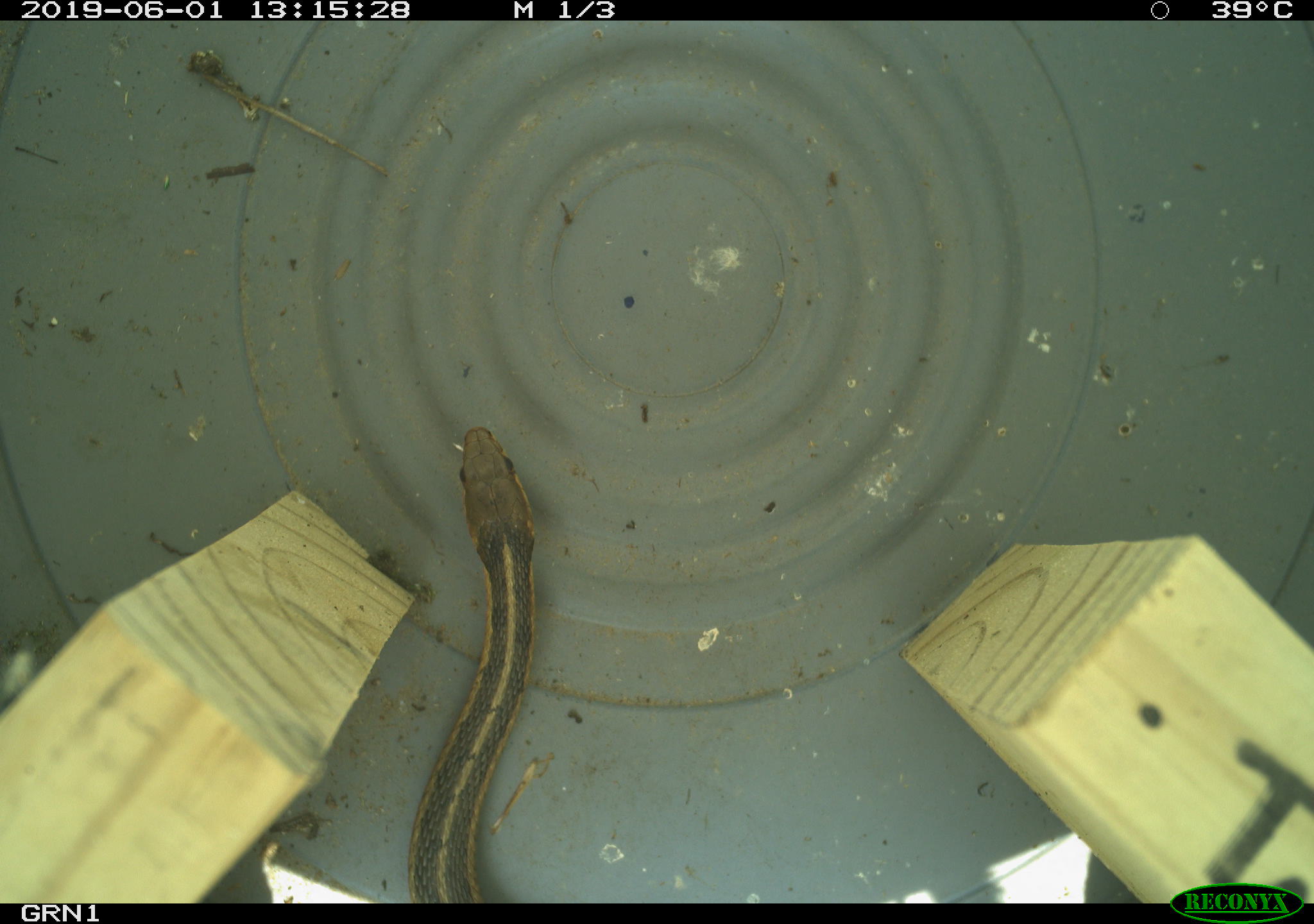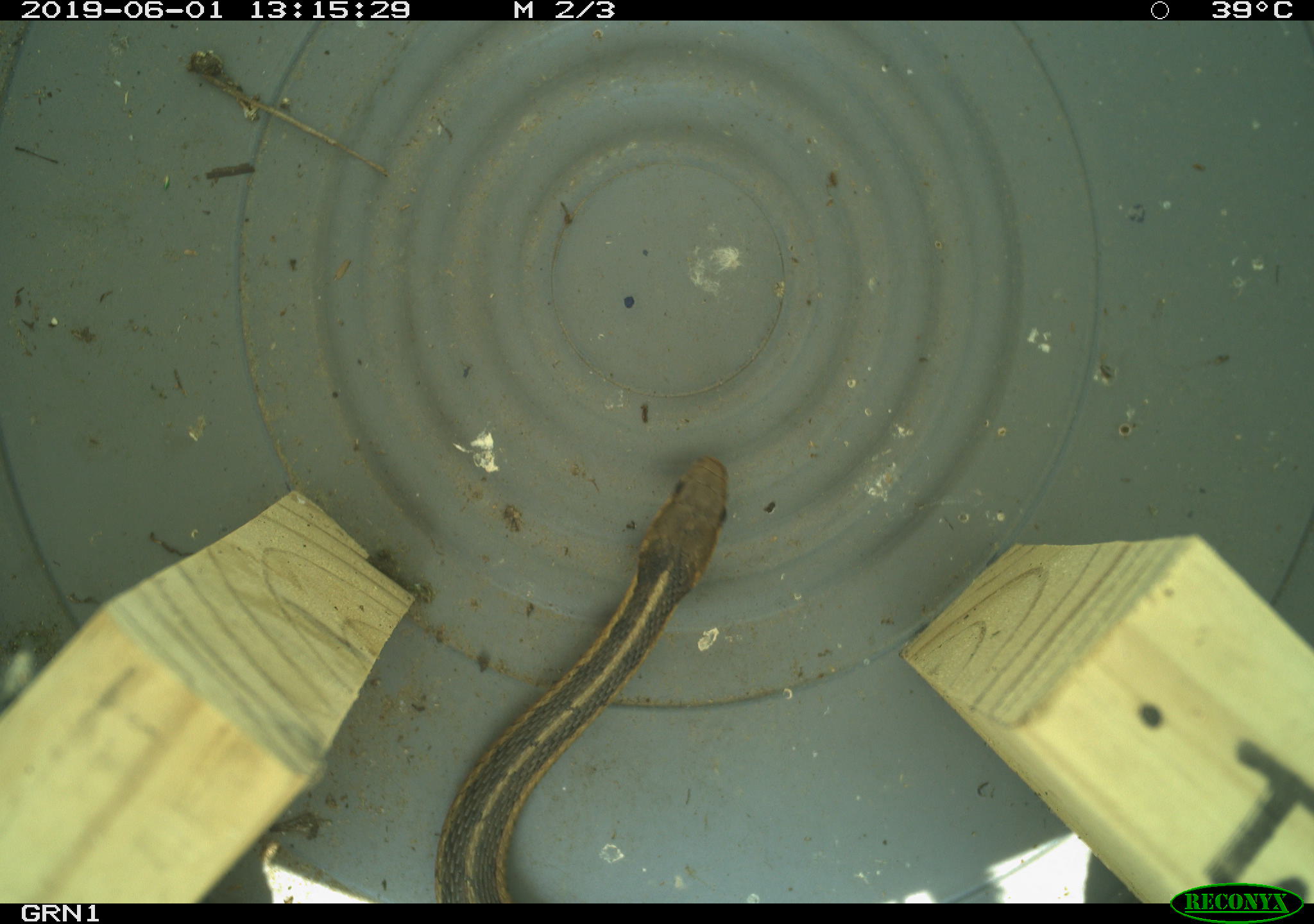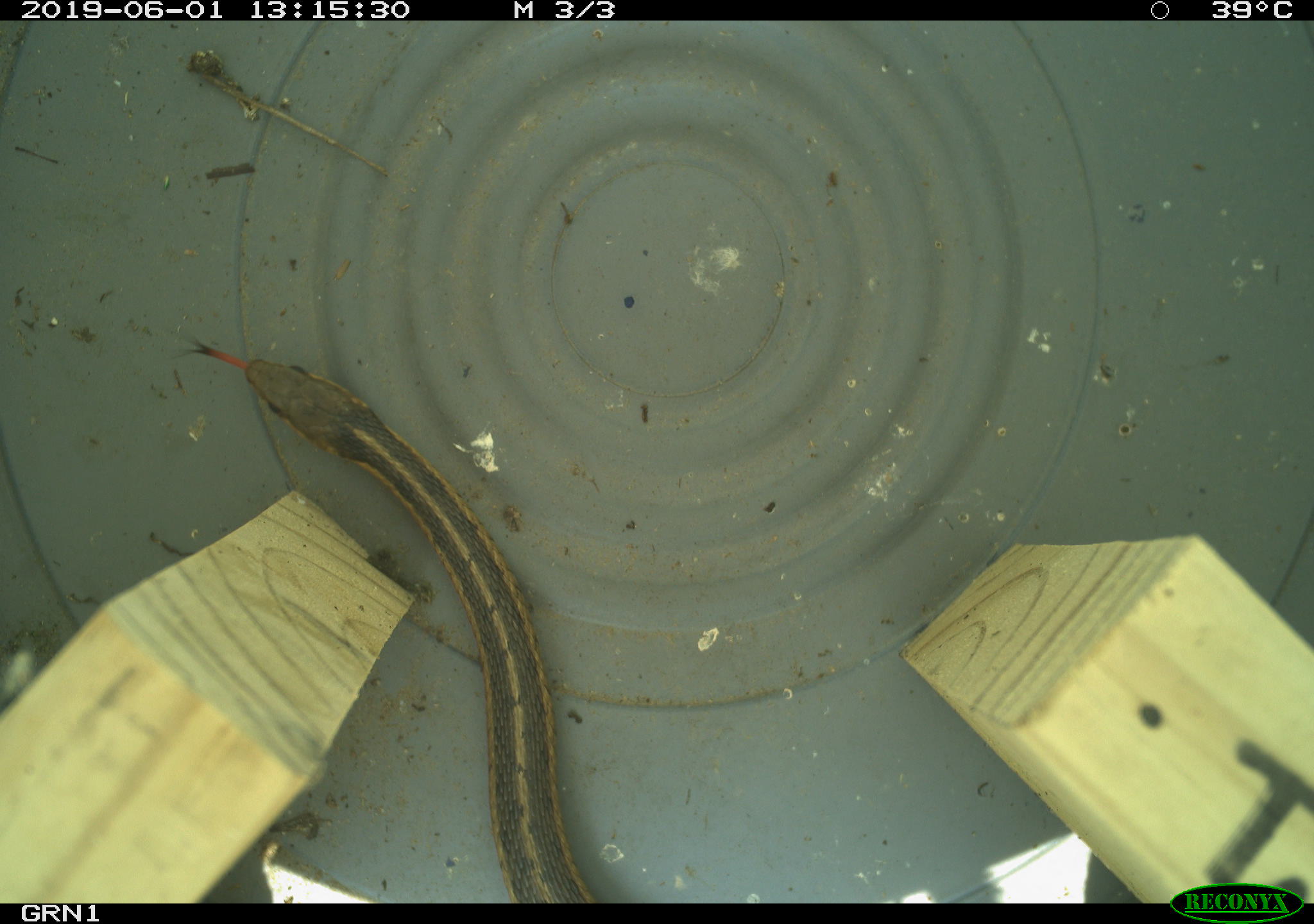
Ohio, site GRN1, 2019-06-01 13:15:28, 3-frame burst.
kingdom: Animalia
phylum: Chordata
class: Reptilia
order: Squamata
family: Colubridae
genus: Thamnophis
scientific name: Thamnophis sirtalis sirtalis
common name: eastern gartersnake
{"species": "eastern gartersnake (Thamnophis sirtalis sirtalis)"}